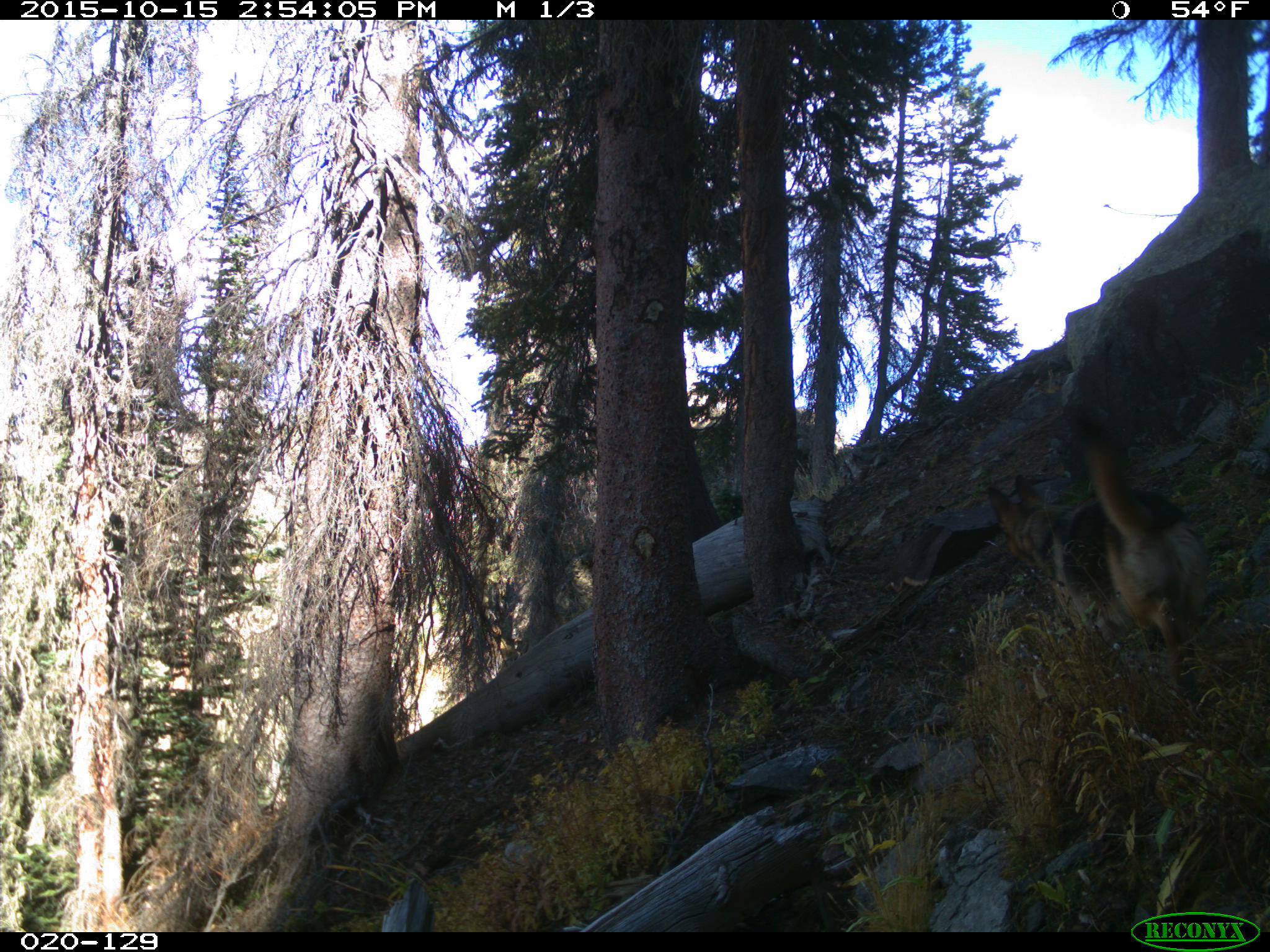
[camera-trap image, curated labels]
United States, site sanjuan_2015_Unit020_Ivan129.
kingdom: Animalia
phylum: Chordata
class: Mammalia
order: Carnivora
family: Canidae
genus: Canis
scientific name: Canis familiaris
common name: domestic dog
Canis familiaris (domestic dog).